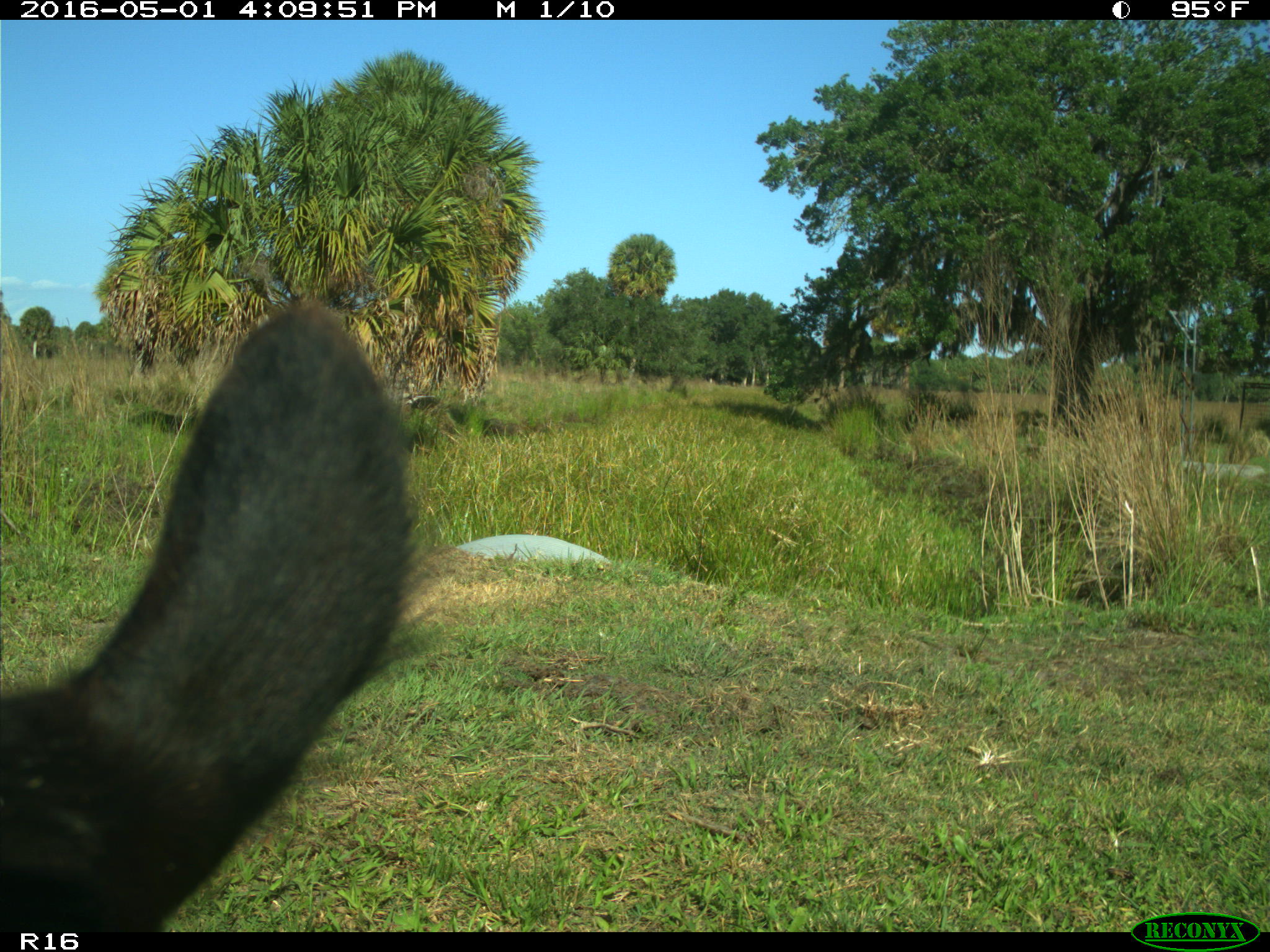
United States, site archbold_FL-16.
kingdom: Animalia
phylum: Chordata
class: Mammalia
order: Artiodactyla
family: Bovidae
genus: Bos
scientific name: Bos taurus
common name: domestic cow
Bos taurus (domestic cow).